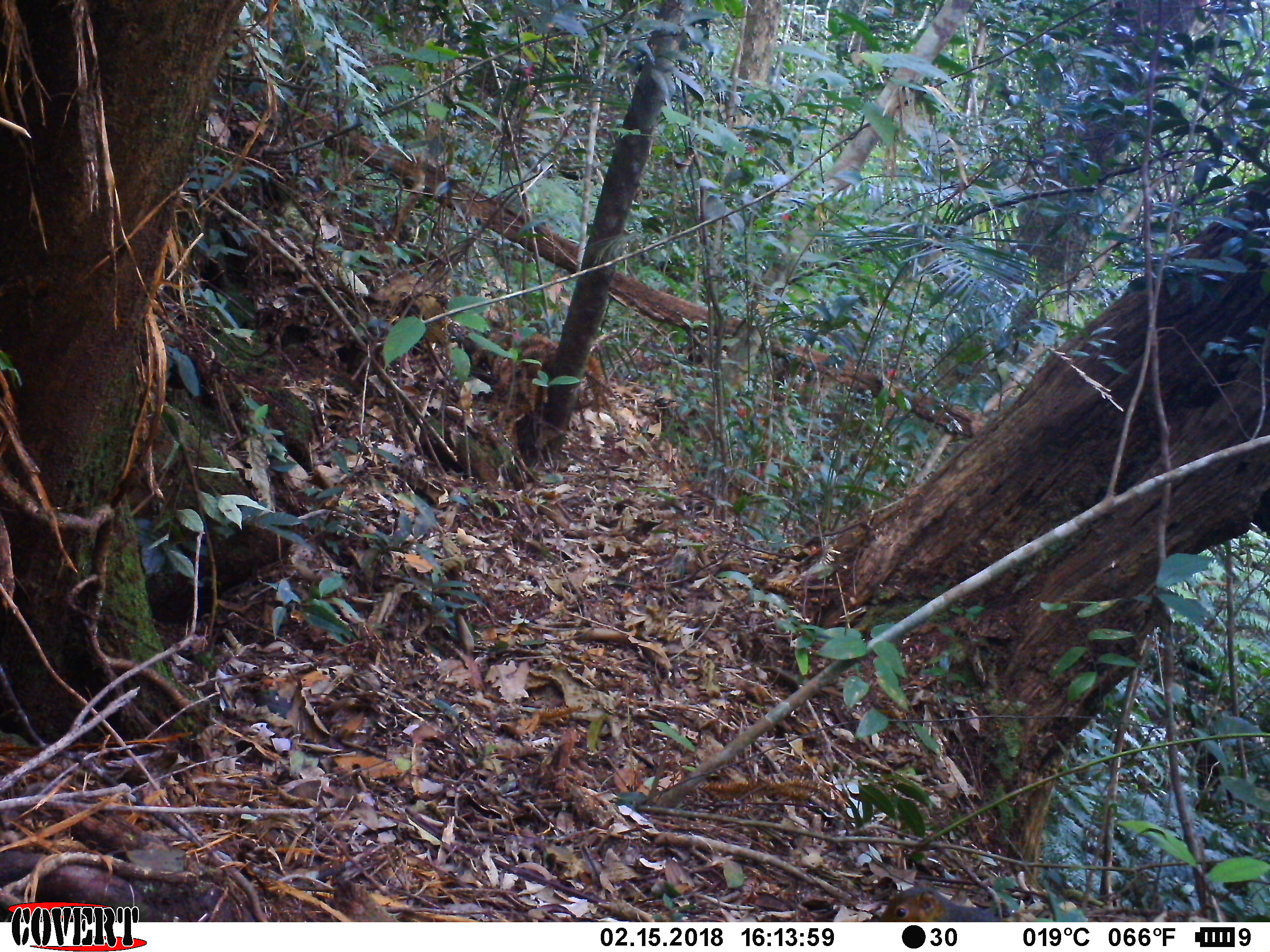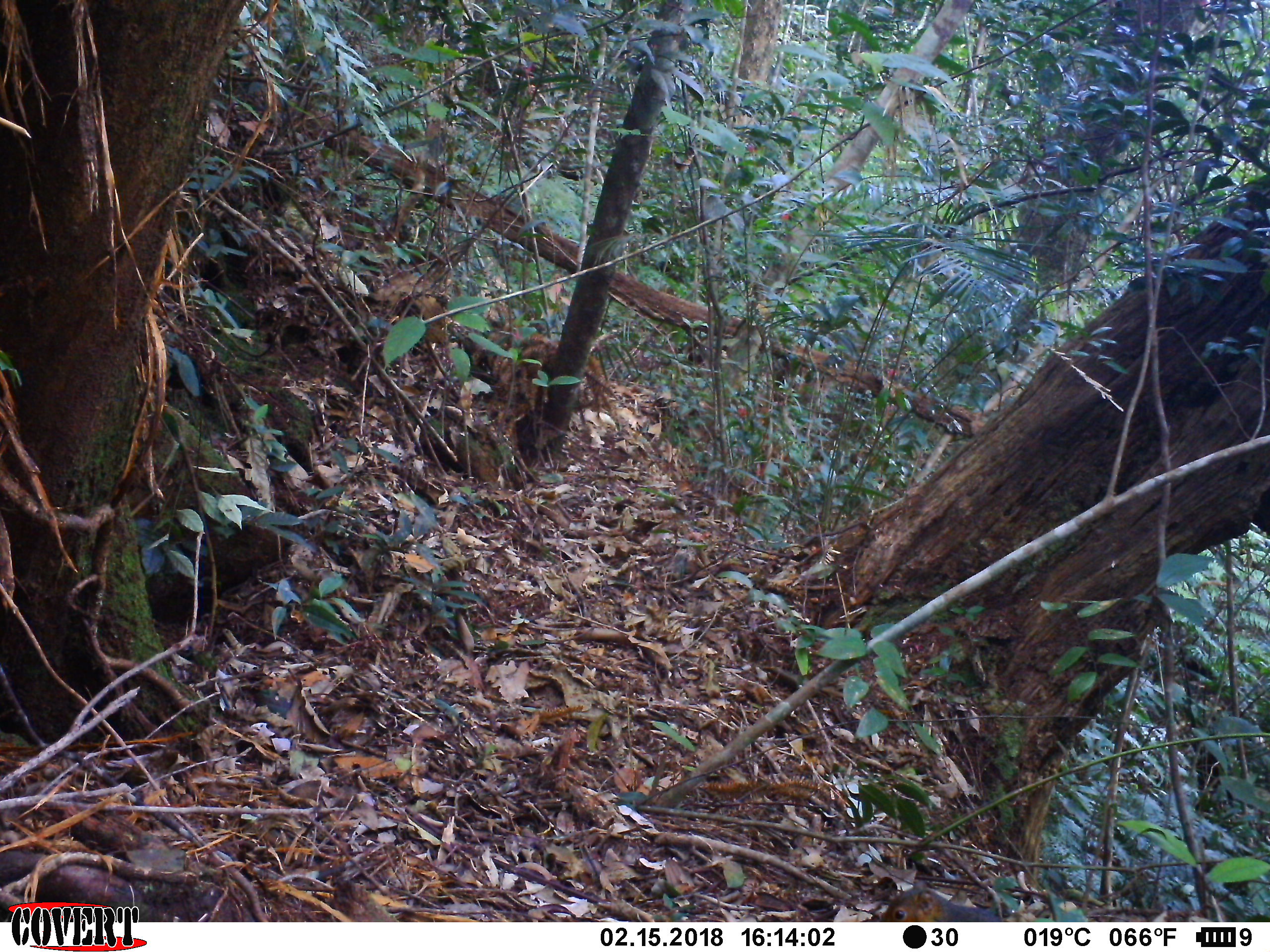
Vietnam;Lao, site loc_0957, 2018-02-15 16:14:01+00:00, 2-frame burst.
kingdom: Animalia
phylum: Chordata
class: Mammalia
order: Rodentia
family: Sciuridae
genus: Dremomys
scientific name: Dremomys rufigenis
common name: red-cheeked squirrel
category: red cheeked squirrel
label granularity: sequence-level